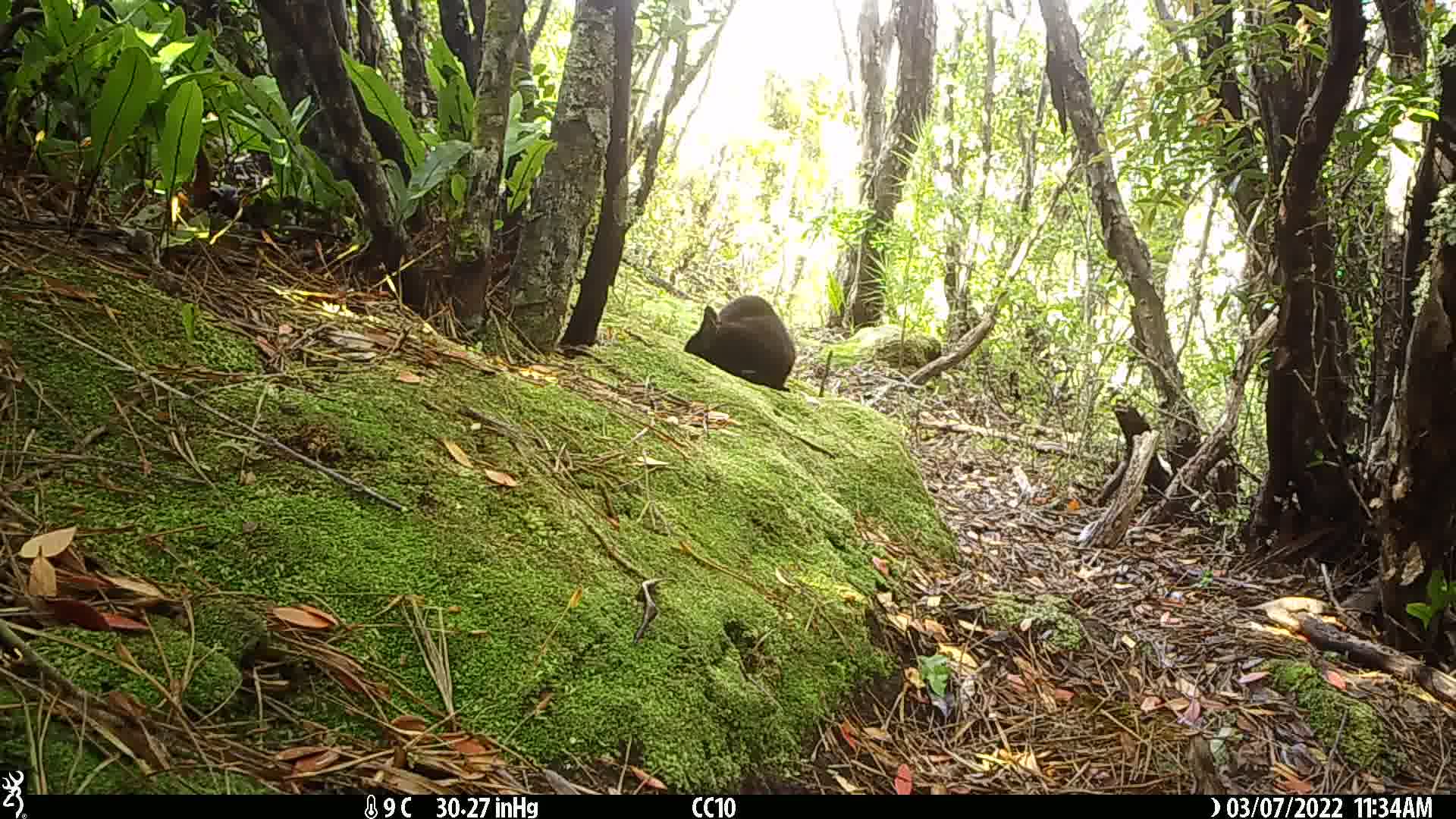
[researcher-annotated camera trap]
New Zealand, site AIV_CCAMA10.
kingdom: Animalia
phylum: Chordata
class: Mammalia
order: Carnivora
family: Felidae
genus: Felis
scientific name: Felis catus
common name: domestic cat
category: cat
Cat (domestic cat) (Felis catus).